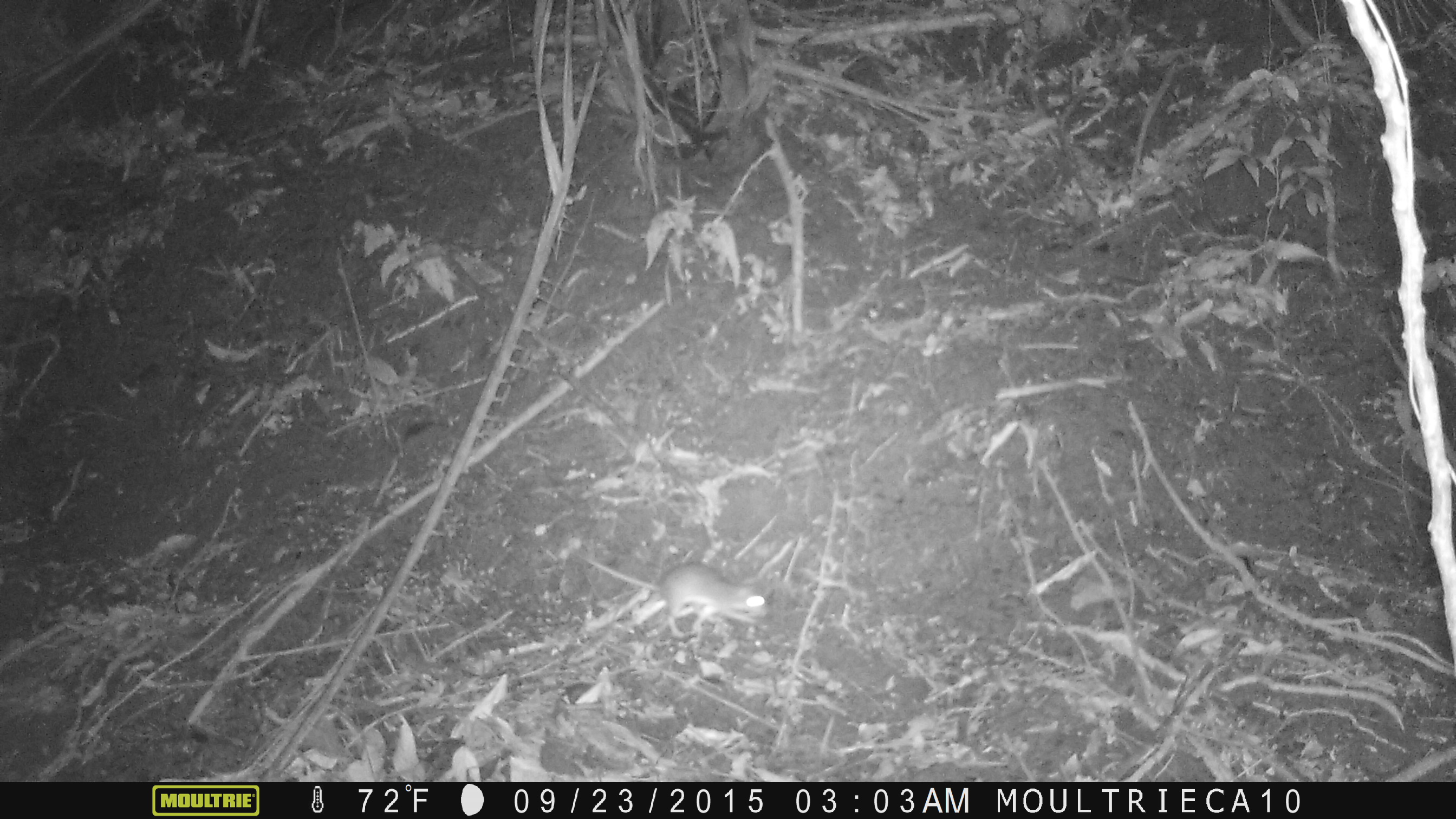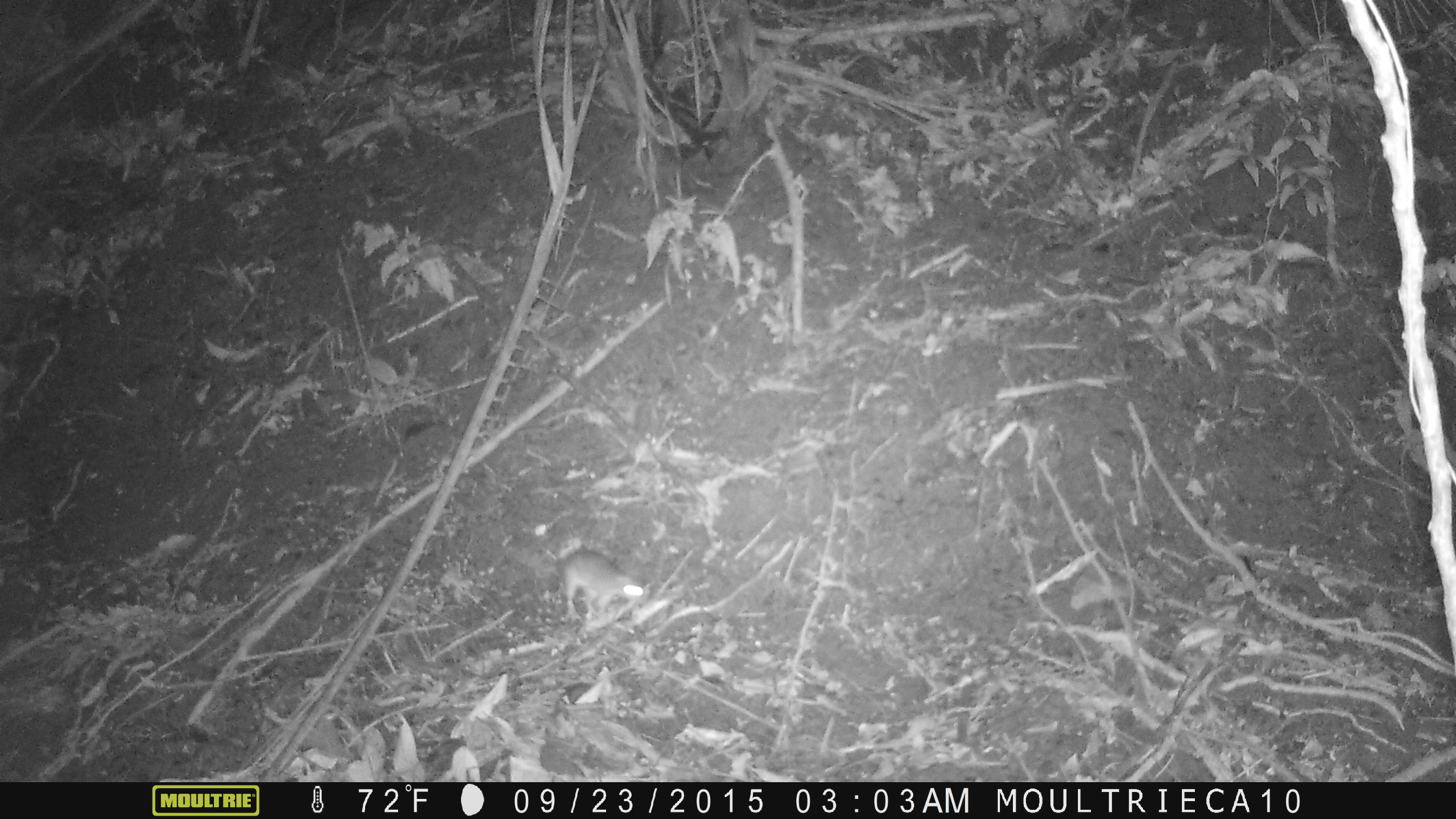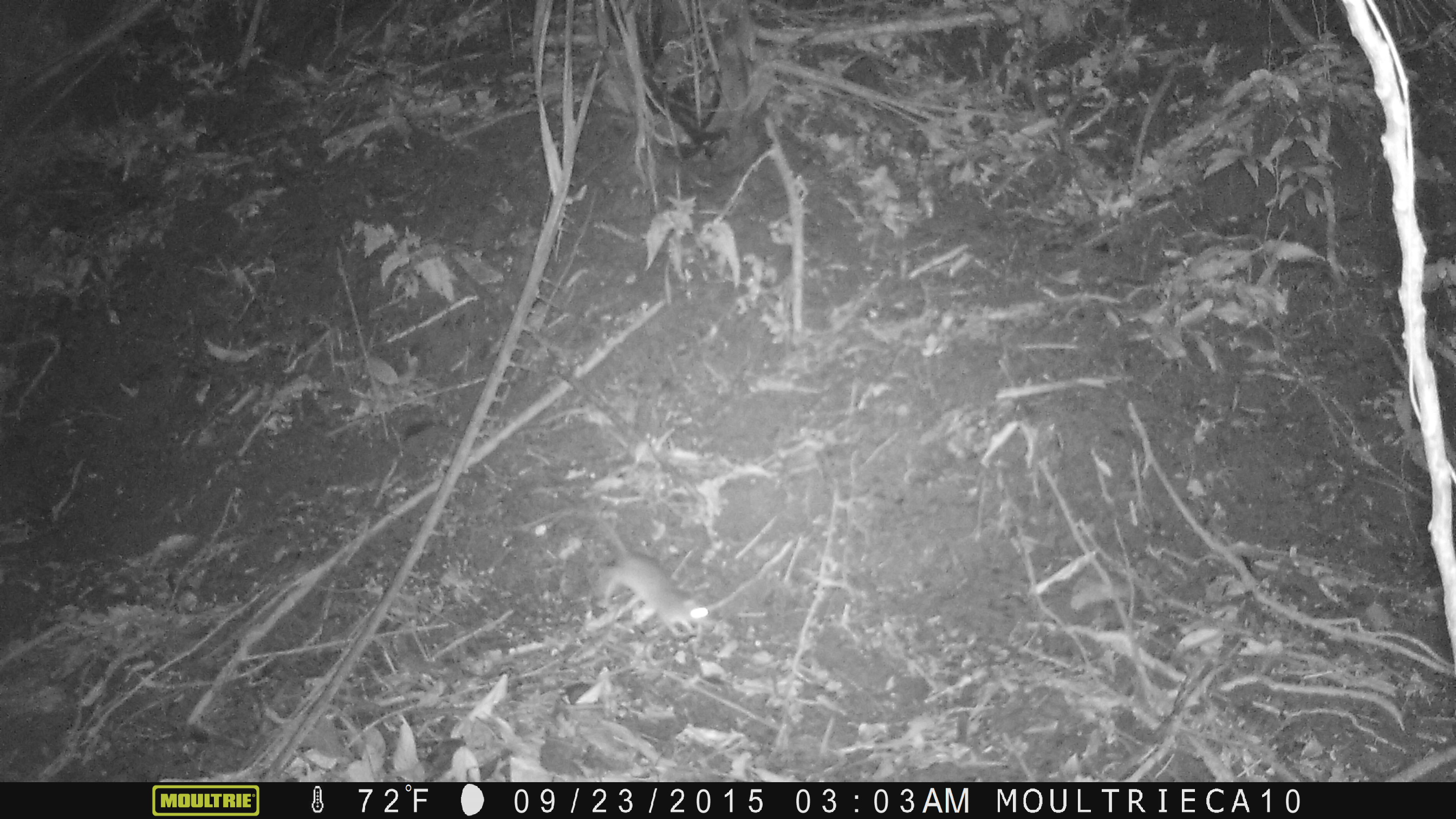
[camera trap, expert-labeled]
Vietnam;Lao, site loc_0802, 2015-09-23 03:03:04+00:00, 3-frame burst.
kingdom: Animalia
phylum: Chordata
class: Mammalia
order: Rodentia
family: Muridae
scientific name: Muridae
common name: old-world mice and rats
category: unidentified murid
Unidentified murid (old-world mice and rats) (Muridae). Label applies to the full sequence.